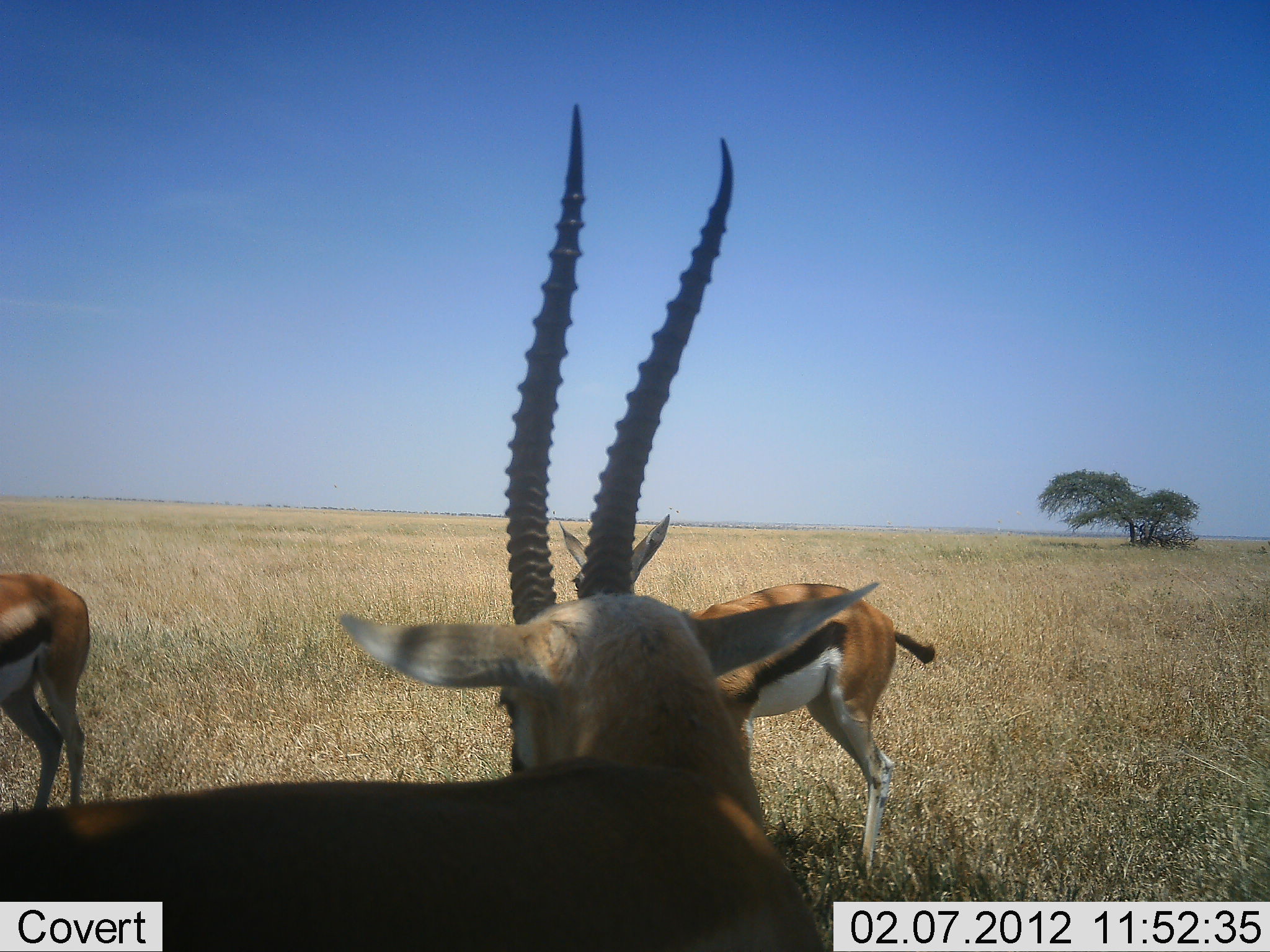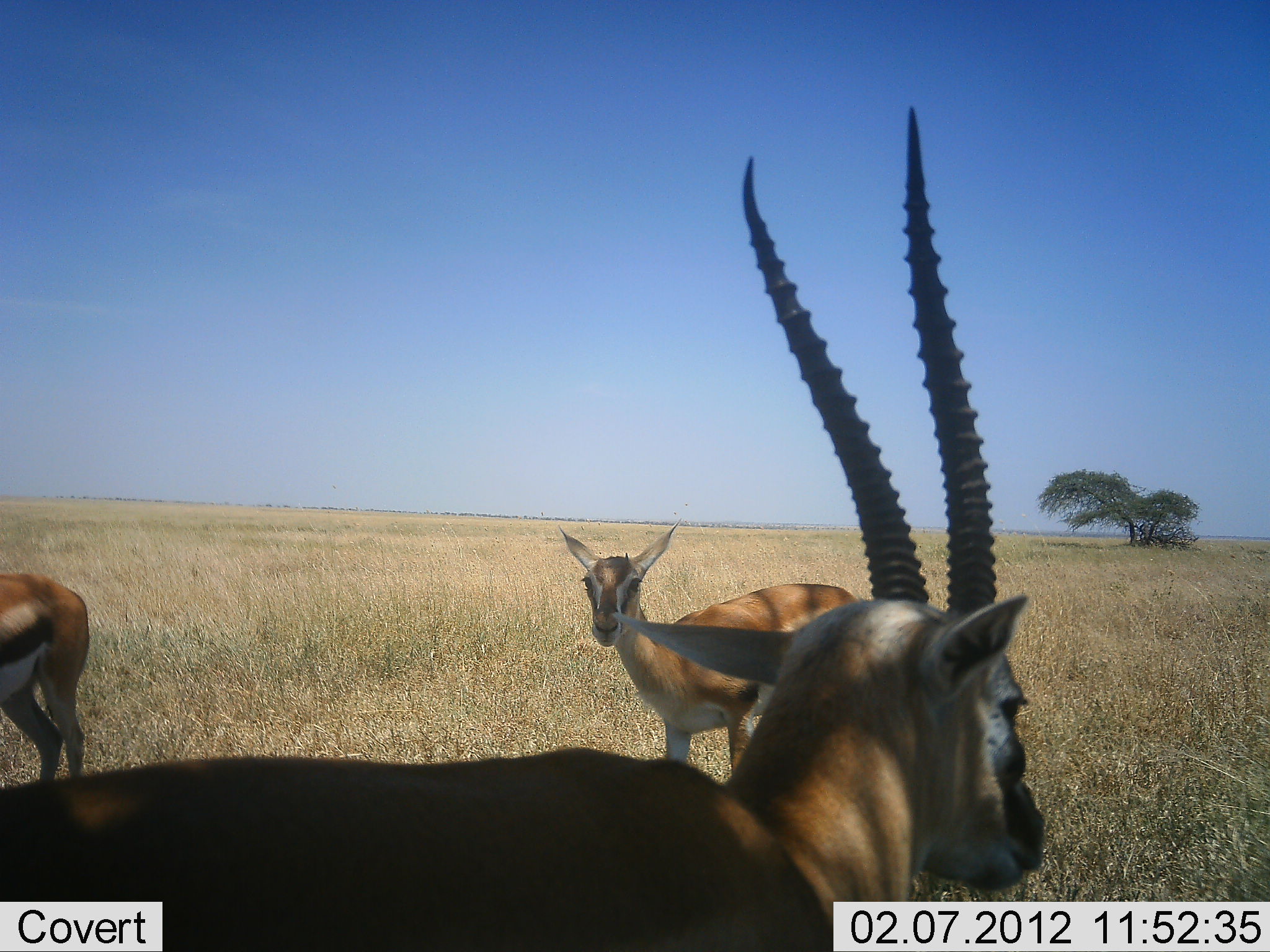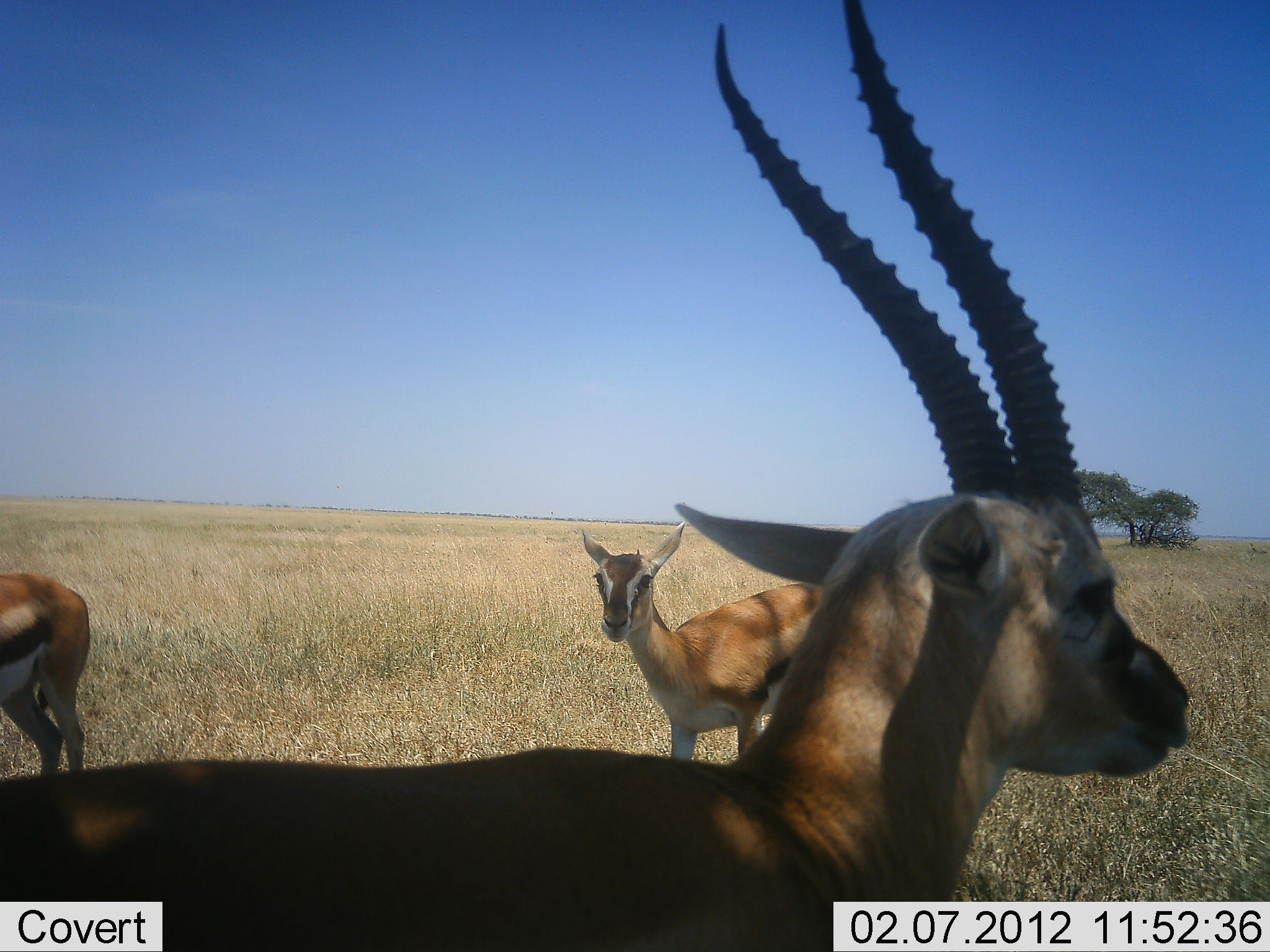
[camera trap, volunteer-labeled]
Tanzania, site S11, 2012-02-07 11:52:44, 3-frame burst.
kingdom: Animalia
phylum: Chordata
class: Mammalia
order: Artiodactyla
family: Bovidae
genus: Eudorcas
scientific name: Eudorcas thomsonii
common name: thomson's gazelle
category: gazellethomsons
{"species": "gazellethomsons (thomson's gazelle) (Eudorcas thomsonii)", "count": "3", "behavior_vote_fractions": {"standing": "81%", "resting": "12%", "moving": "15%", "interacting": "0%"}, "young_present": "0%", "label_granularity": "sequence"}